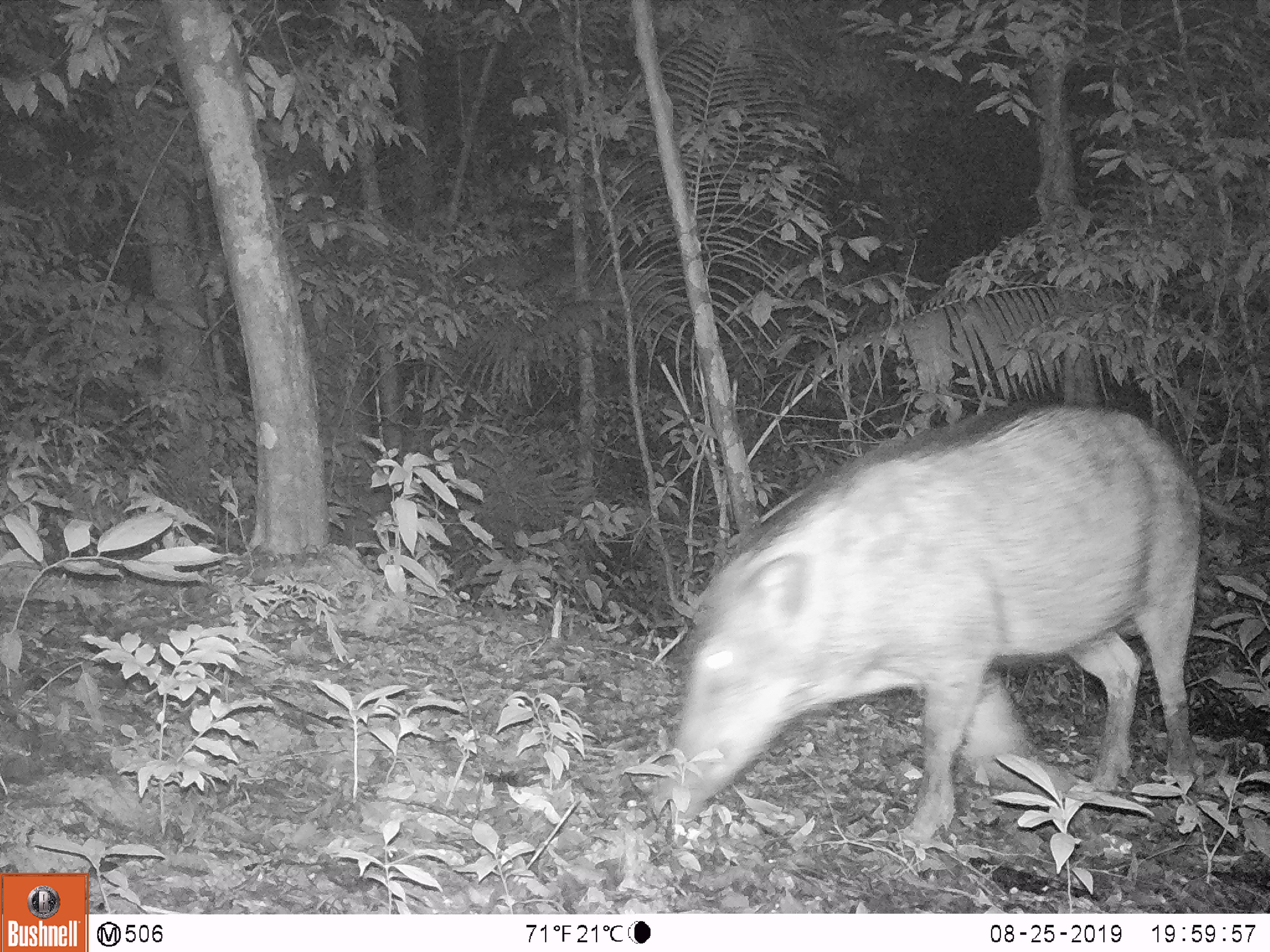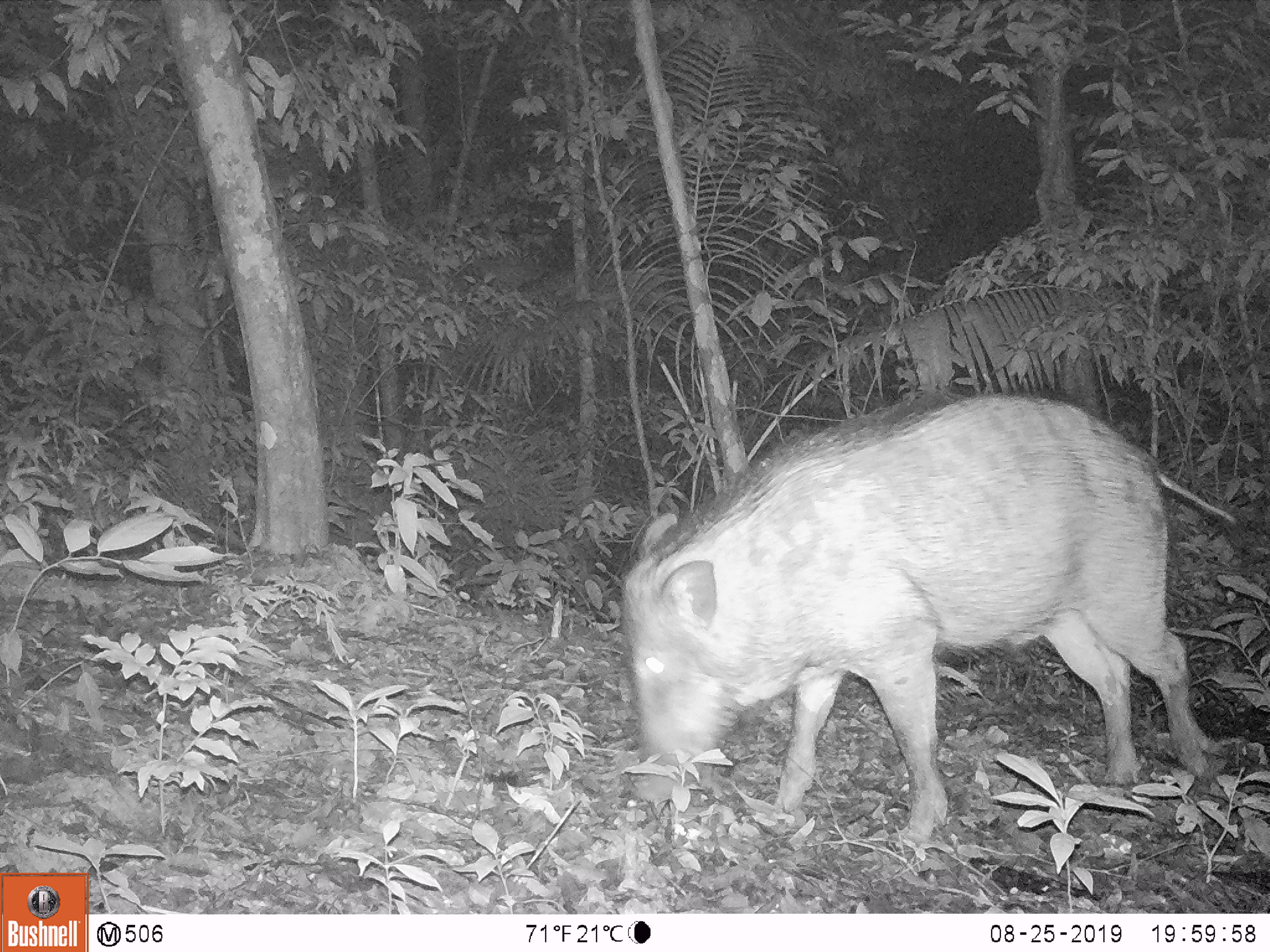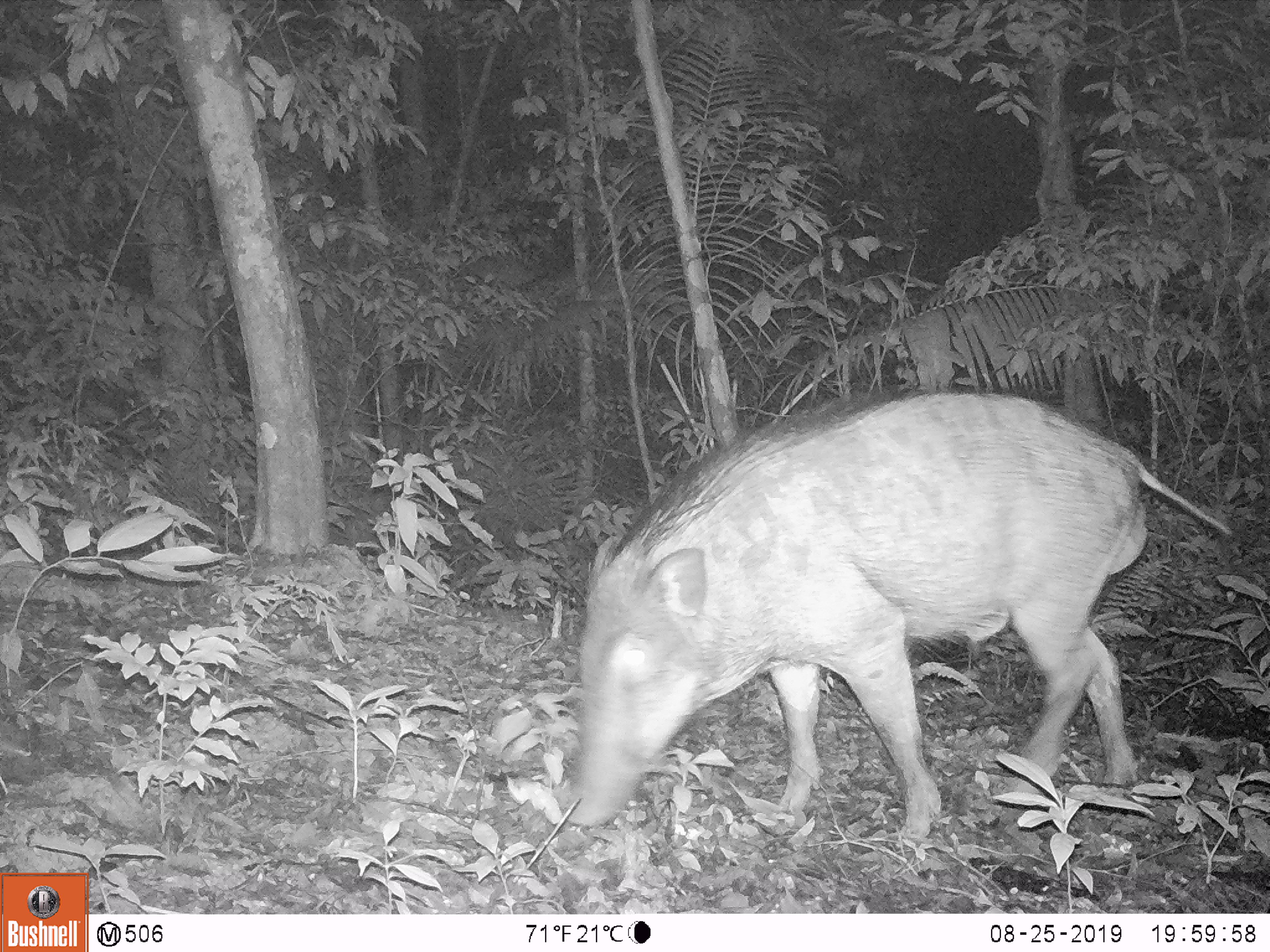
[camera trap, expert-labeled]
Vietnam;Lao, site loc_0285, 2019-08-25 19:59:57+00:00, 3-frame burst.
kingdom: Animalia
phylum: Chordata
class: Mammalia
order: Artiodactyla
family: Suidae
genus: Sus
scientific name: Sus scrofa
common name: eurasian wild pig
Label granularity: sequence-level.